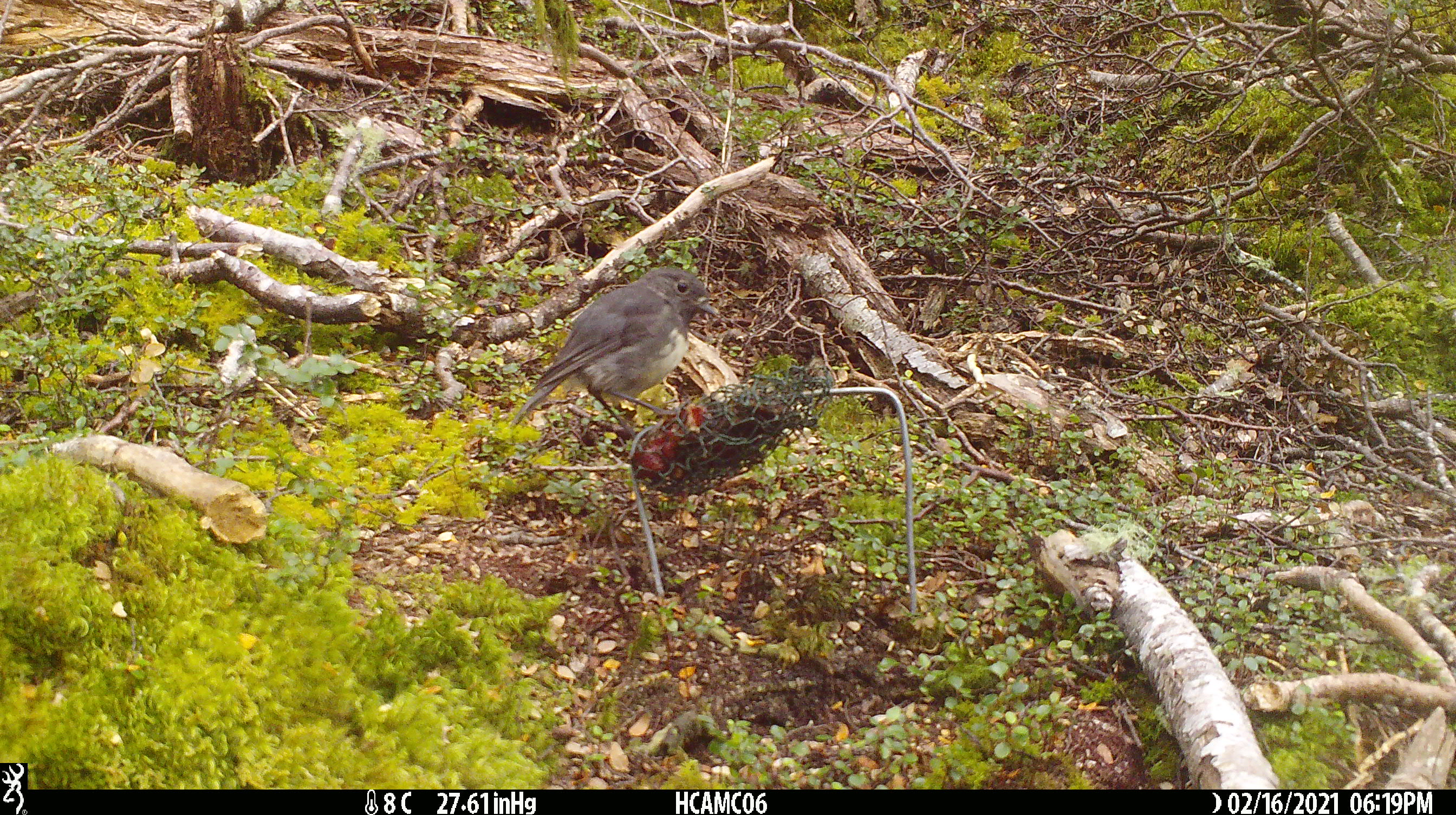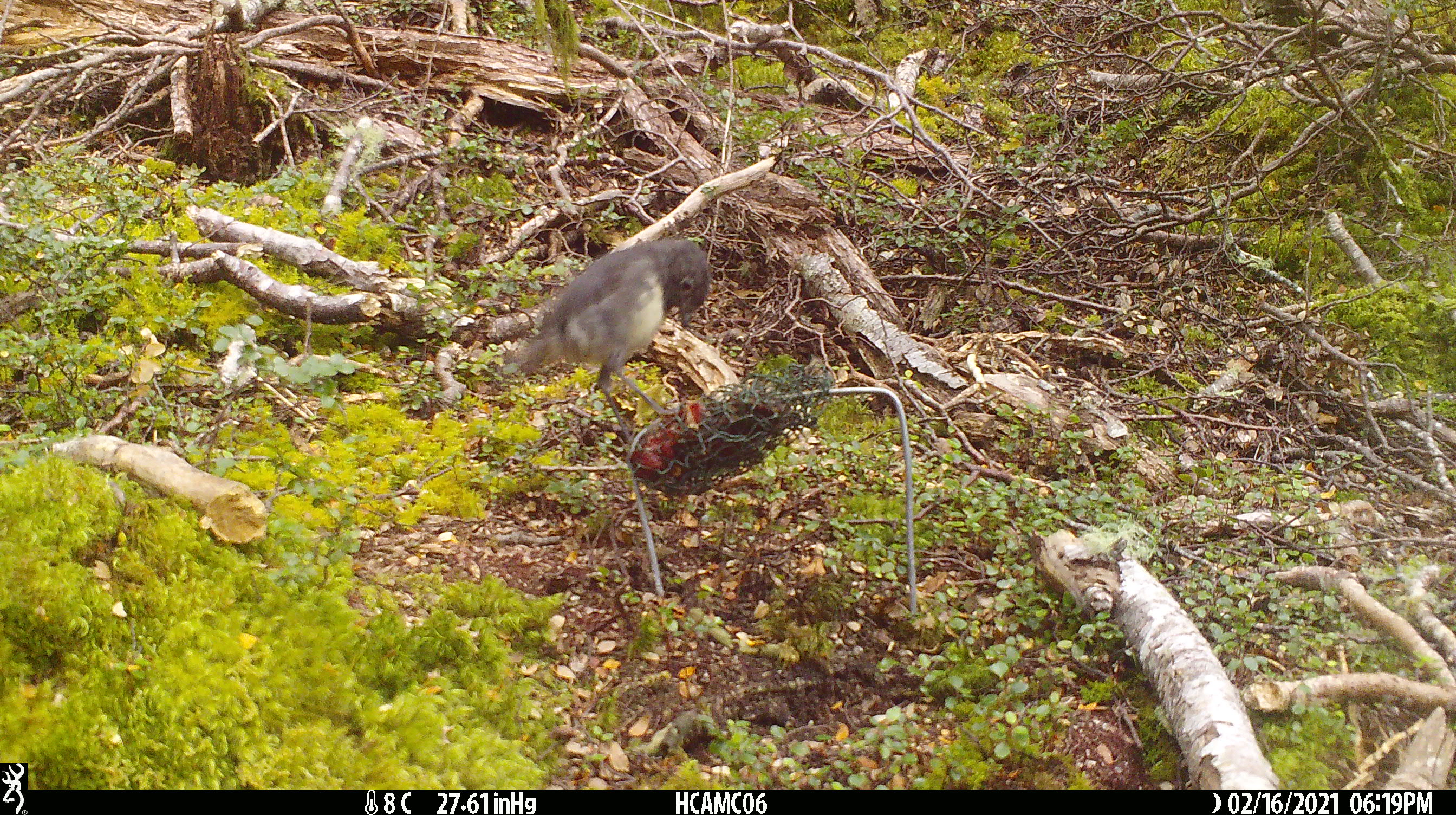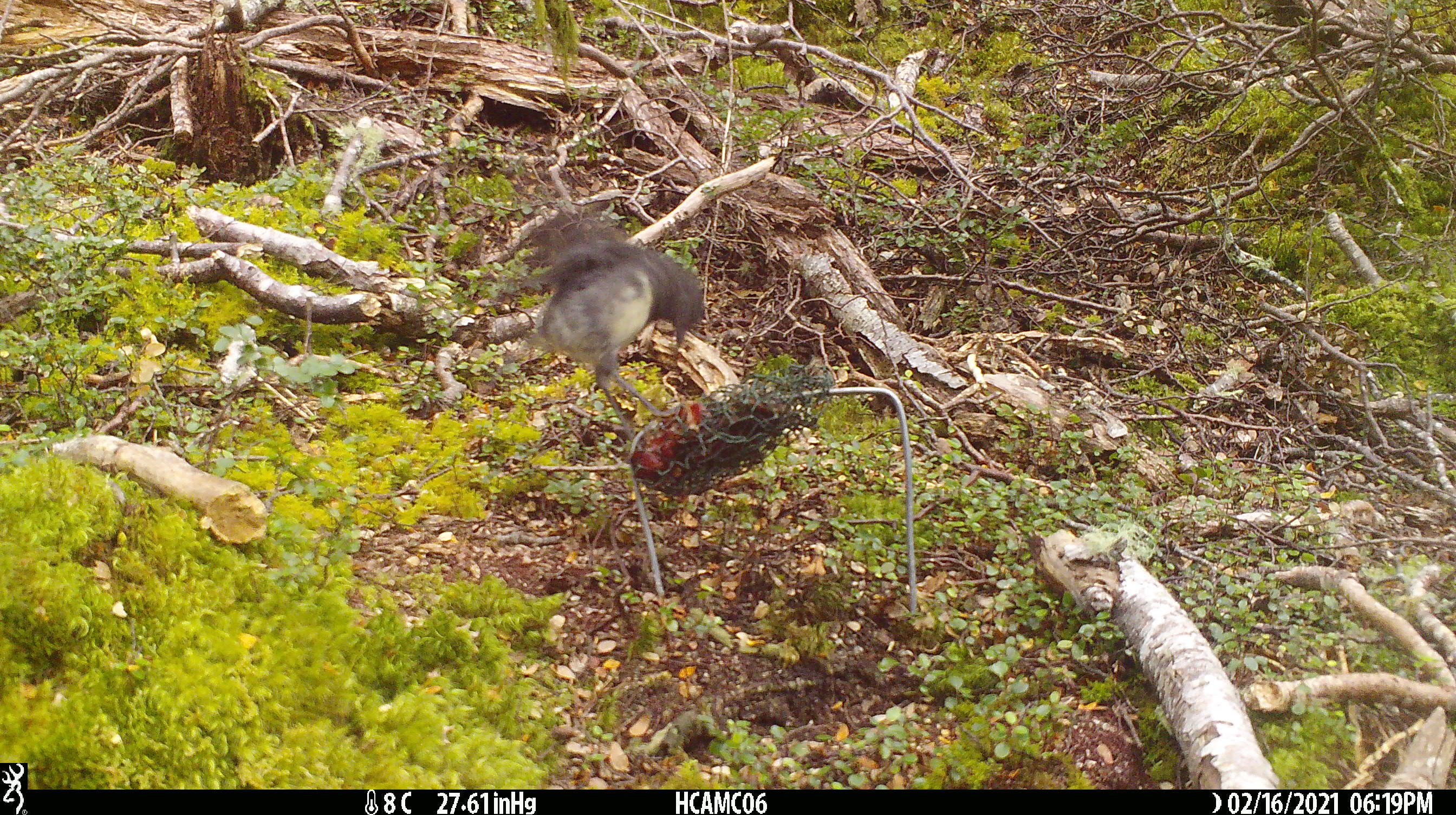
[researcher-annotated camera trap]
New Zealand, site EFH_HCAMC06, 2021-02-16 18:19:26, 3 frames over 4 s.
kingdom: Animalia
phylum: Chordata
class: Aves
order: Passeriformes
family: Petroicidae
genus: Petroica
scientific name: Petroica australis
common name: new zealand robin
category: robin